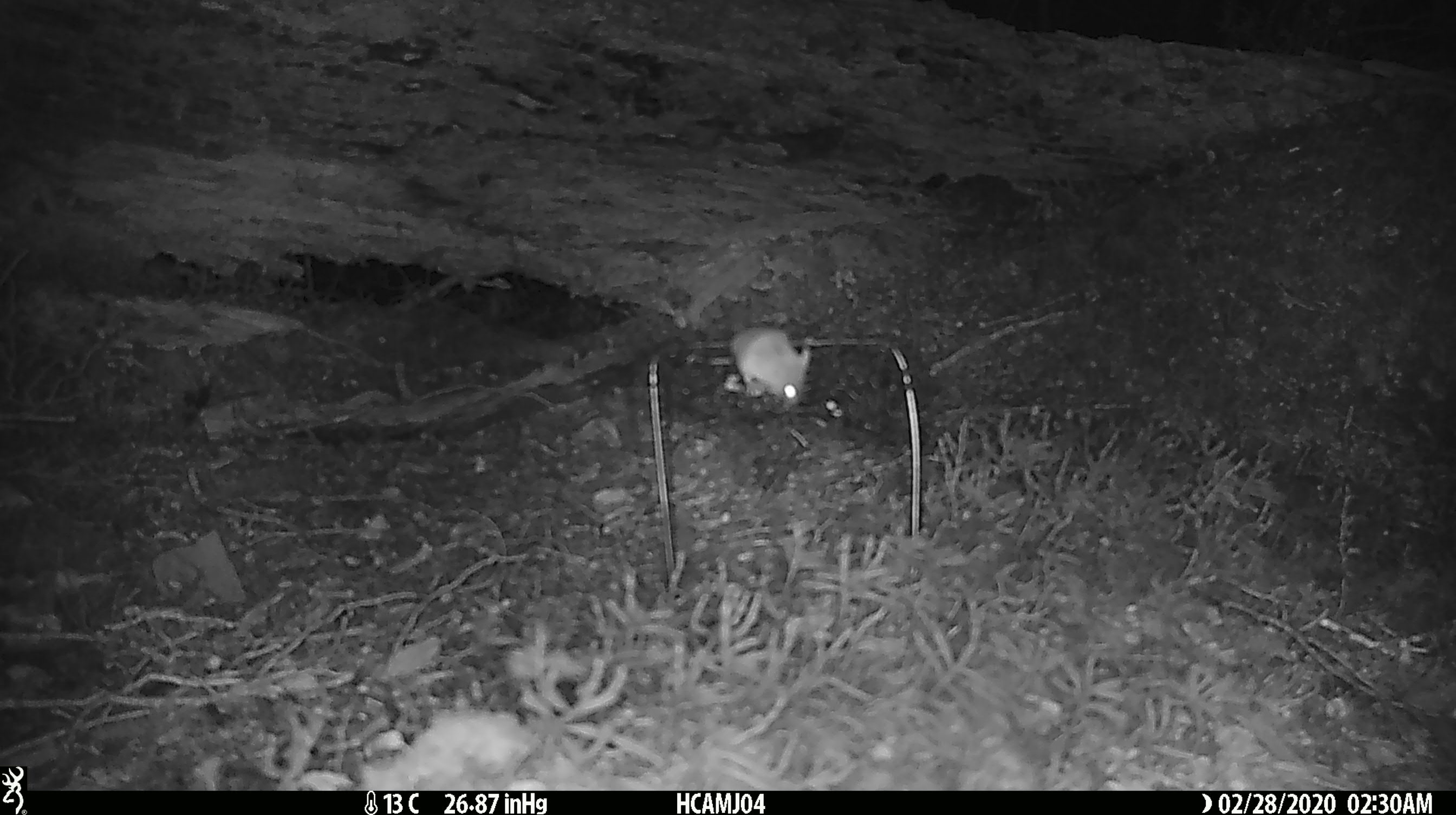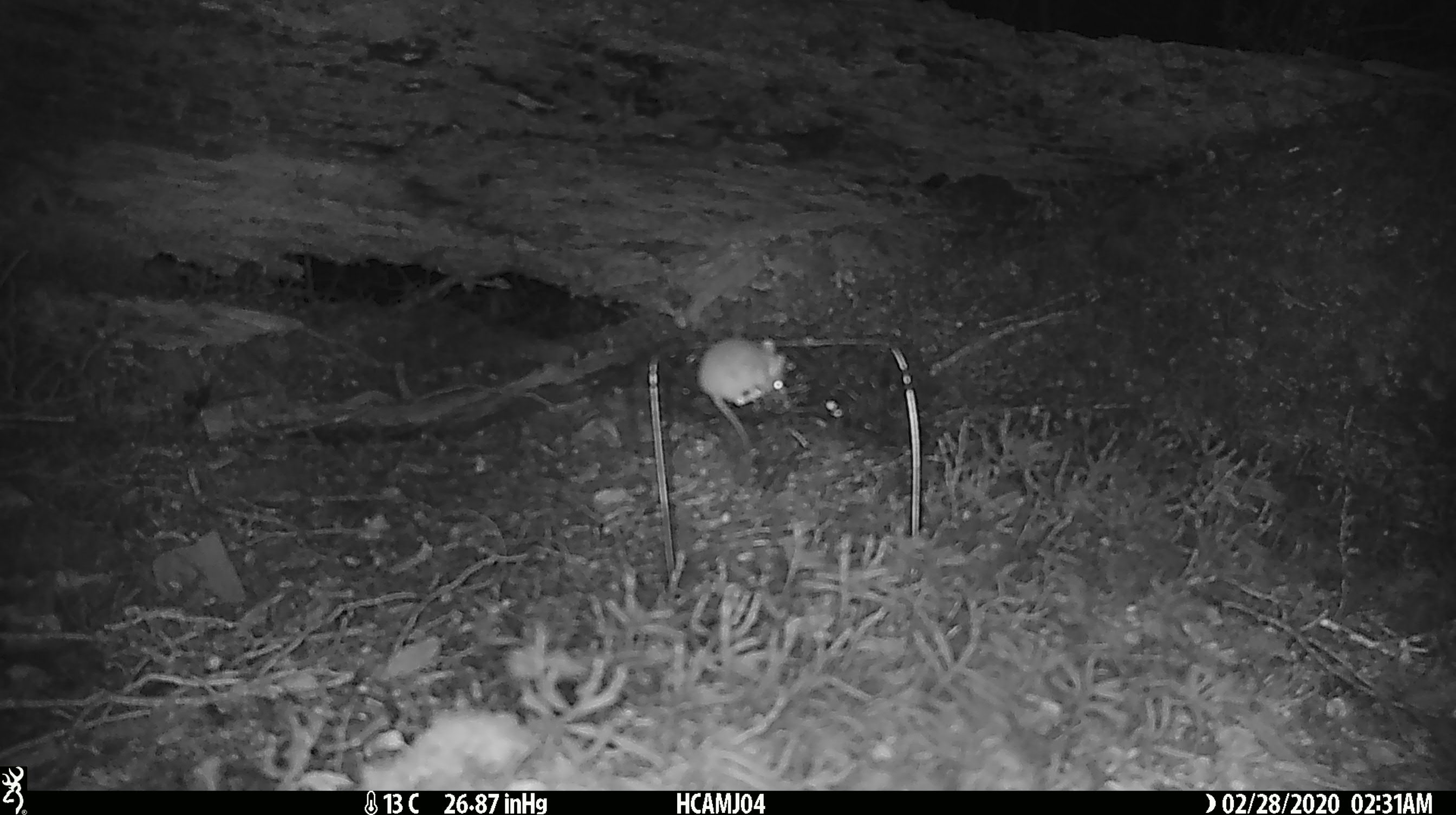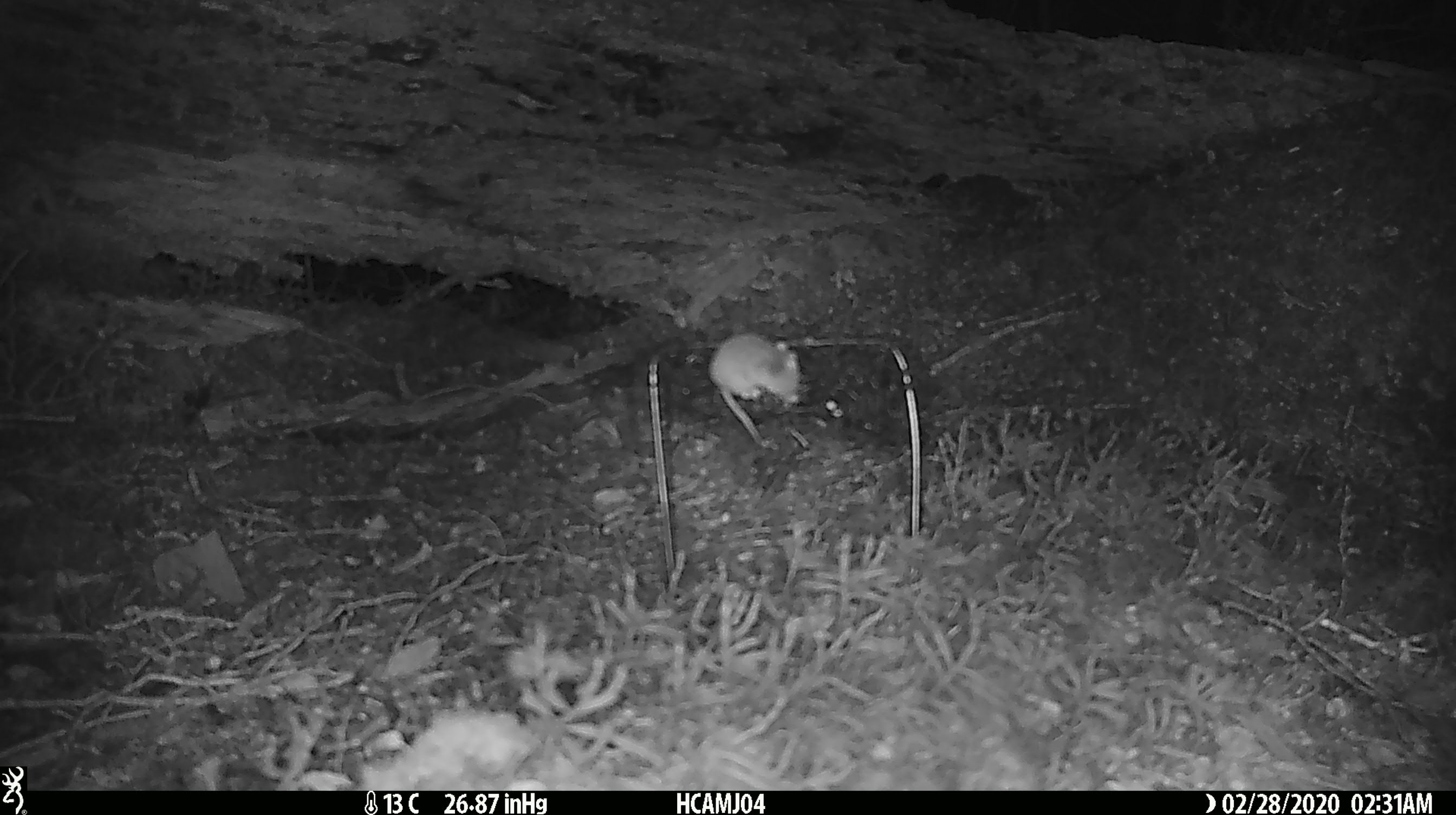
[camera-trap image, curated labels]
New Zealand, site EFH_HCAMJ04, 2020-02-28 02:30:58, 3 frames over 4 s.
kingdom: Animalia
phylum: Chordata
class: Mammalia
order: Rodentia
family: Muridae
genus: Mus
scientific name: Mus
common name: mouse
Mouse (Mus).